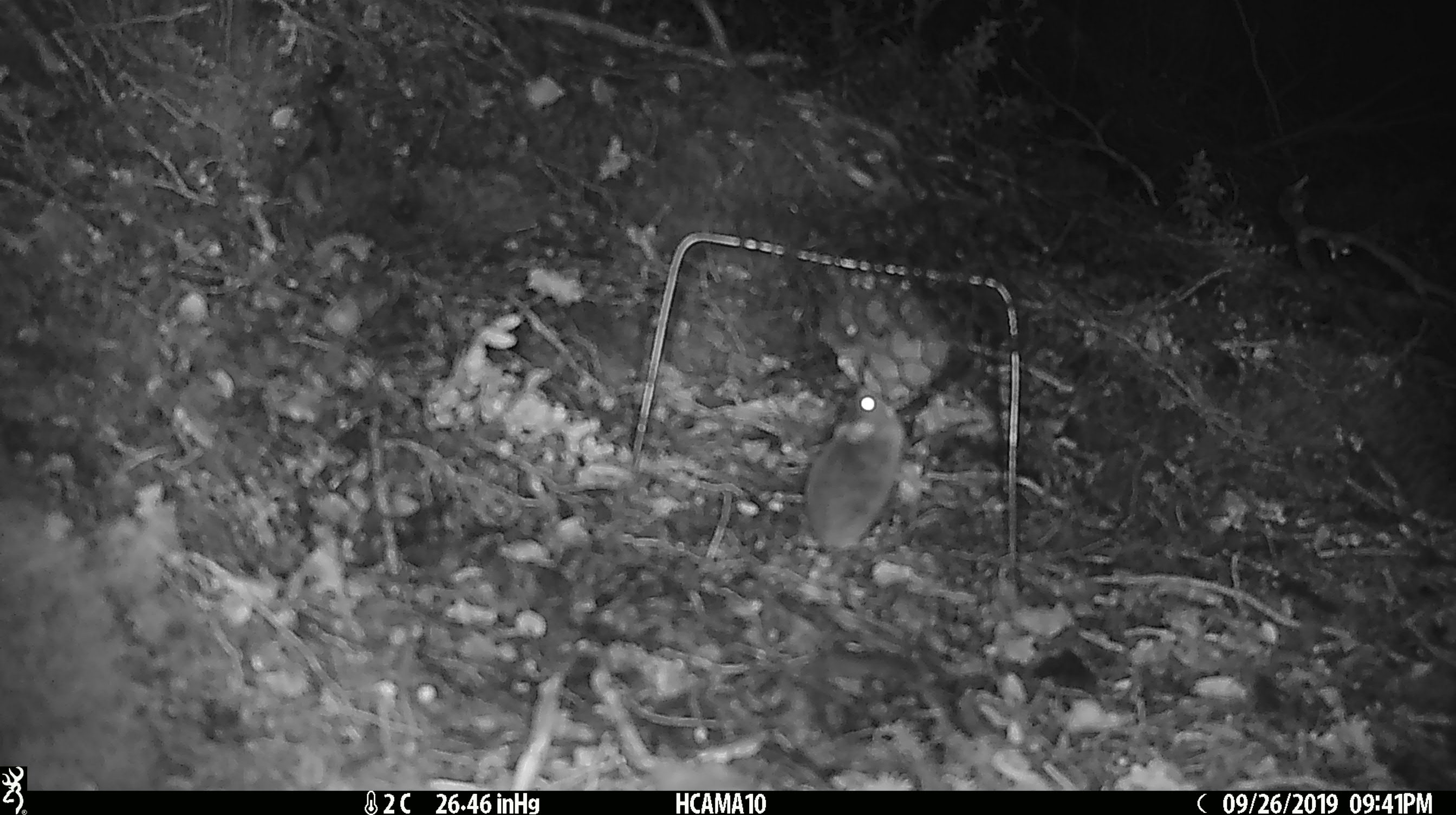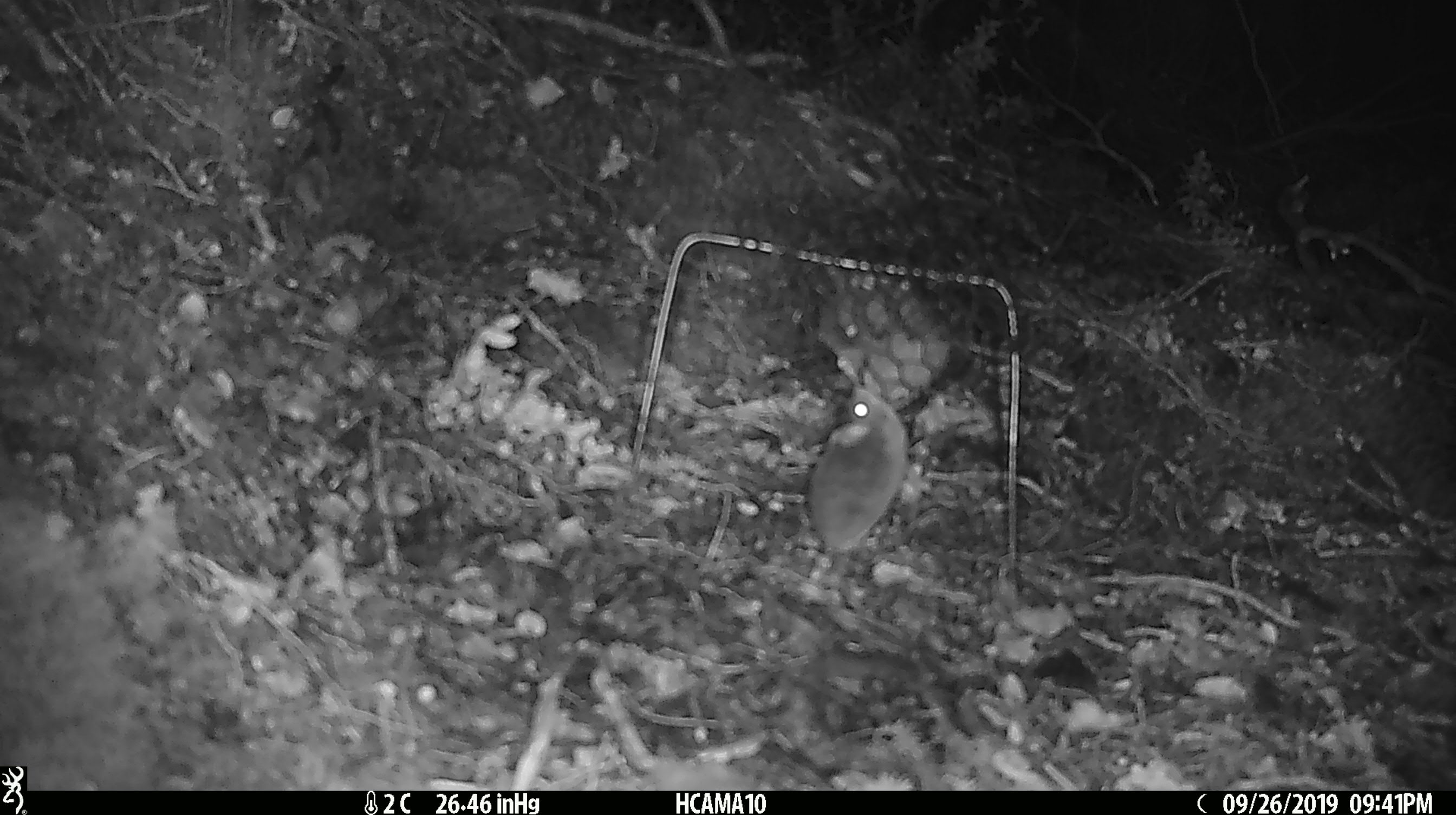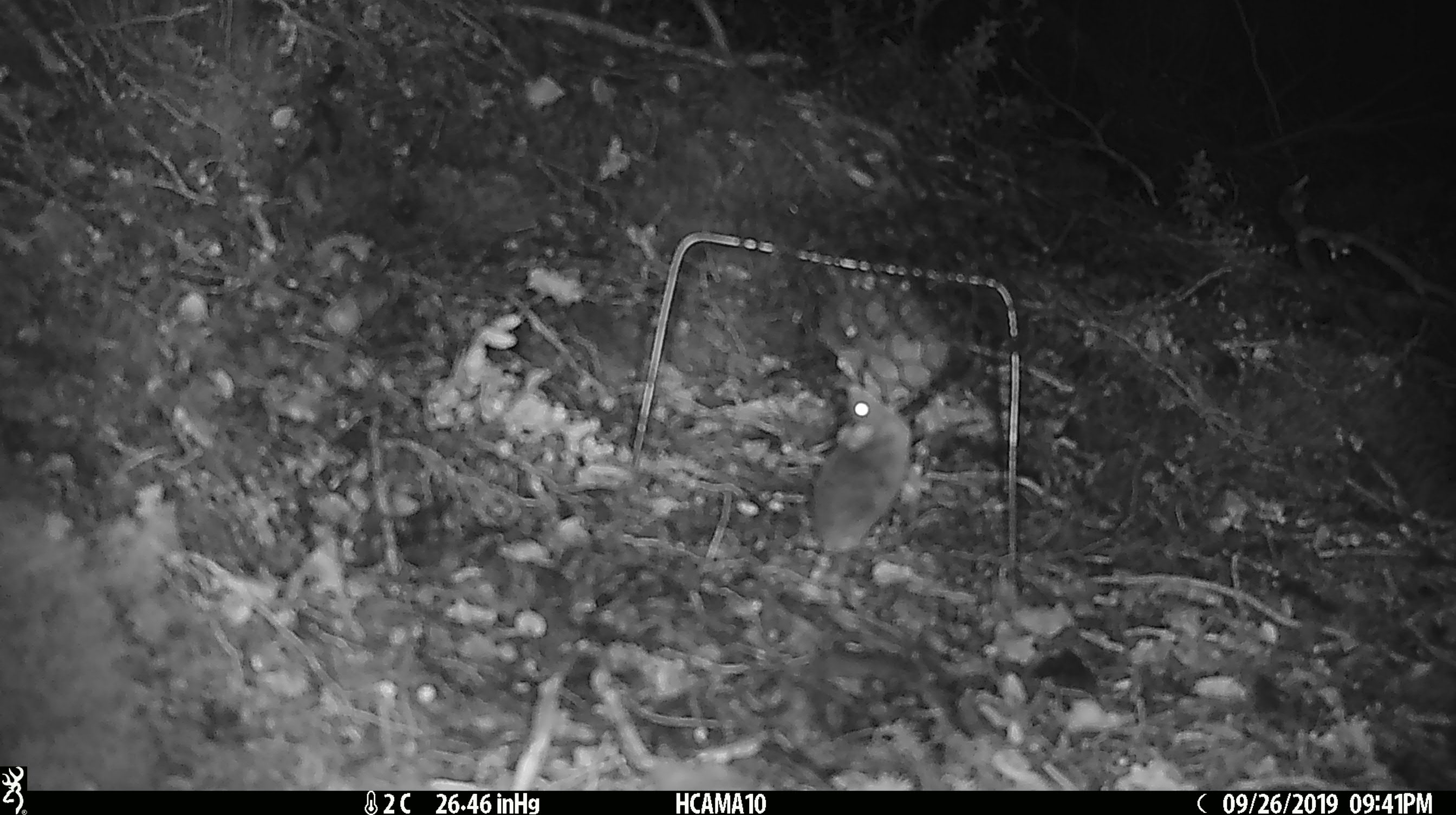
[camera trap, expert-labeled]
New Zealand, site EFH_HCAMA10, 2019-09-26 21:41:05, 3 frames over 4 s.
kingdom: Animalia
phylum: Chordata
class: Mammalia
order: Rodentia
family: Muridae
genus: Mus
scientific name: Mus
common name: mouse